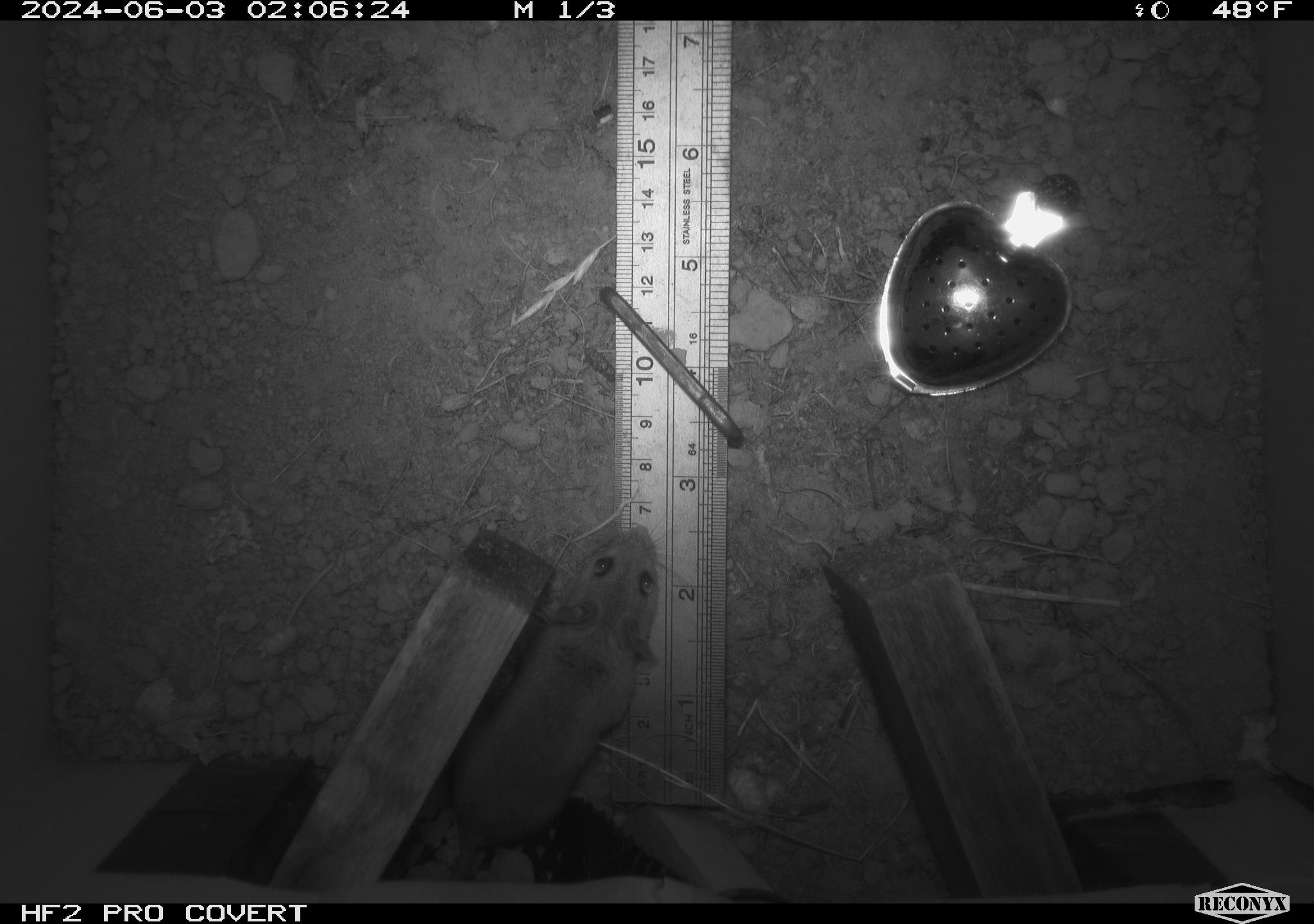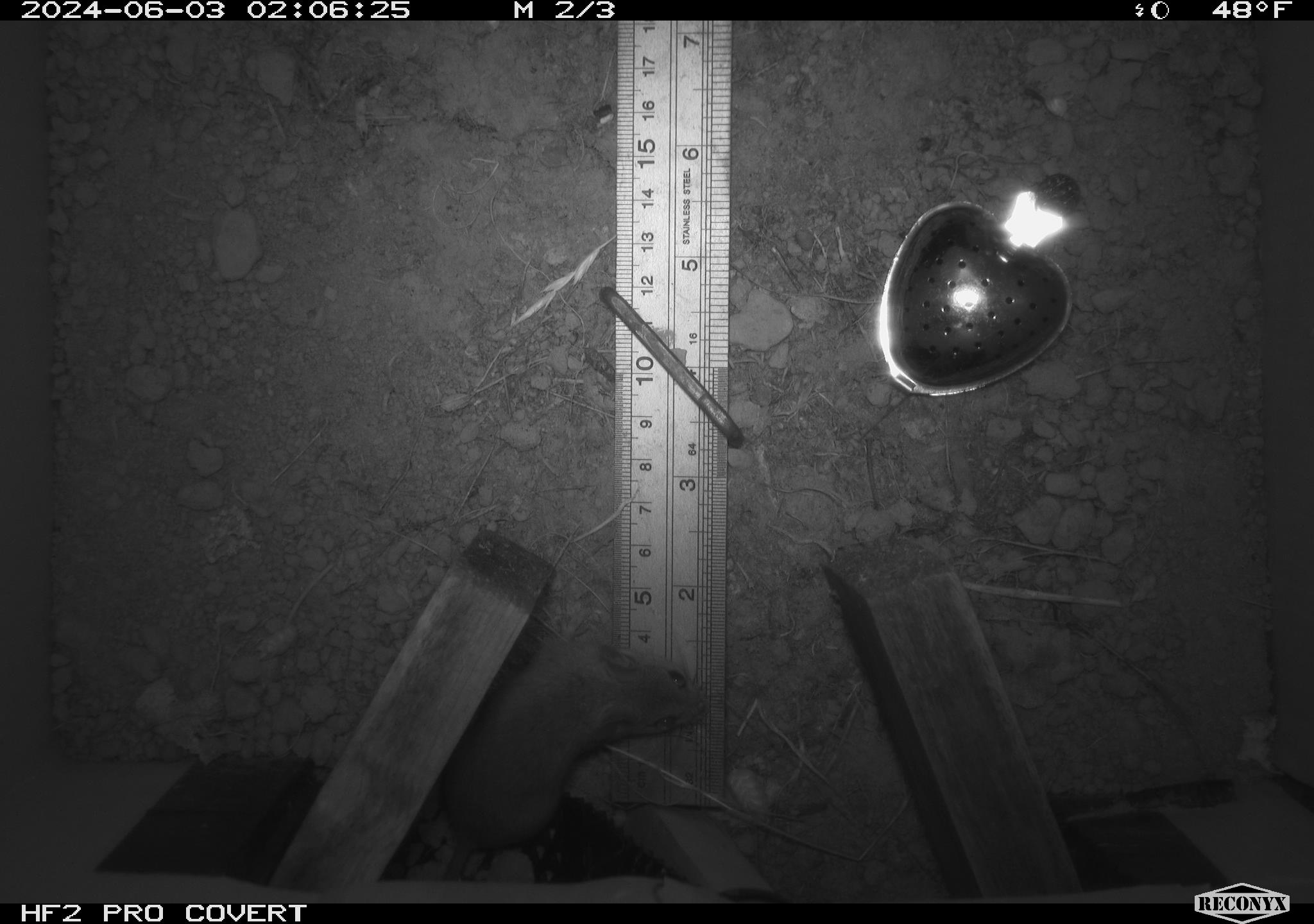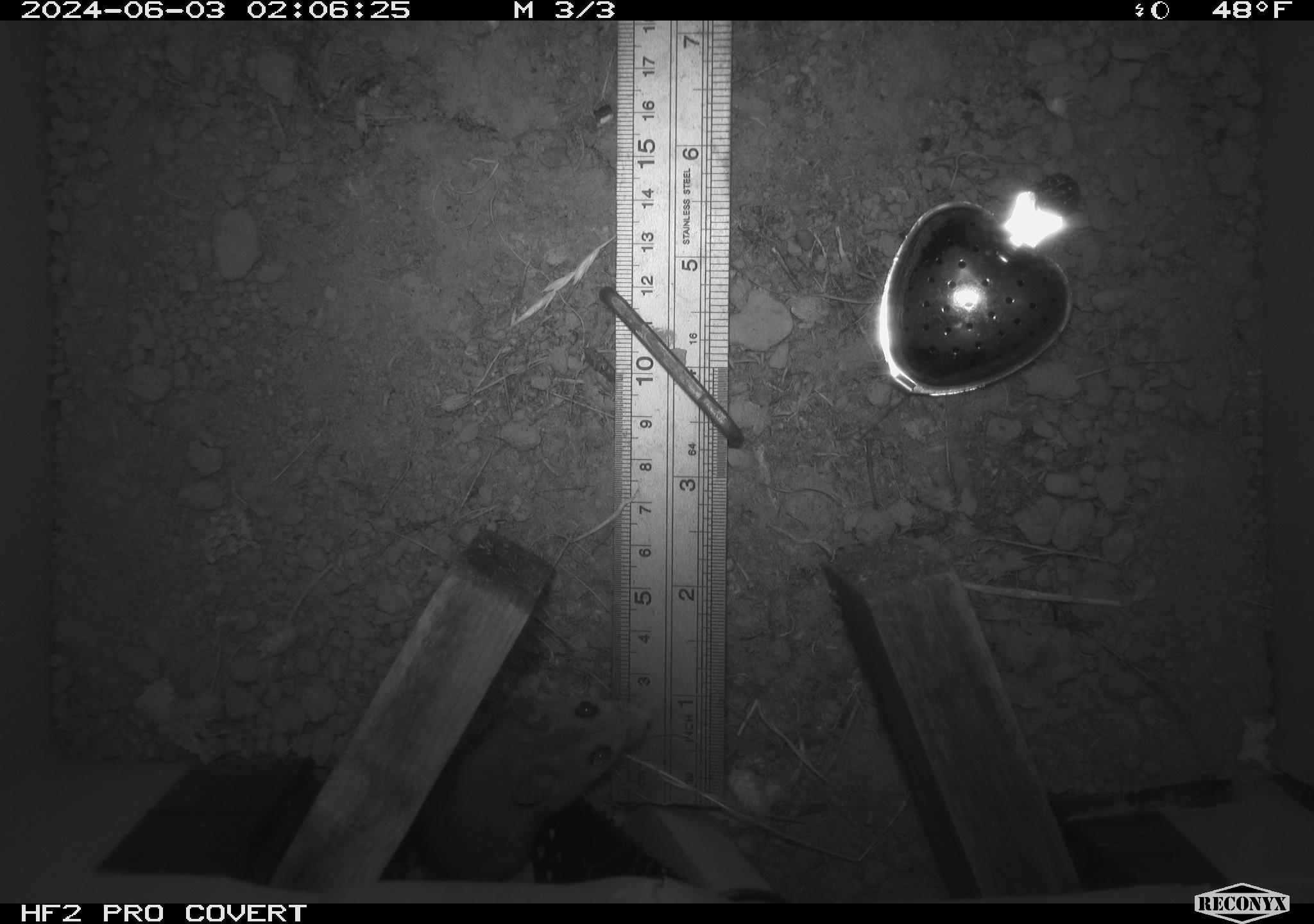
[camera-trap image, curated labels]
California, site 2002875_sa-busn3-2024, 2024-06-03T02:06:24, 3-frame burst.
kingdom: Animalia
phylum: Chordata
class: Mammalia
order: Rodentia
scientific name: Rodentia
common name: mouse species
Mouse species (Rodentia).